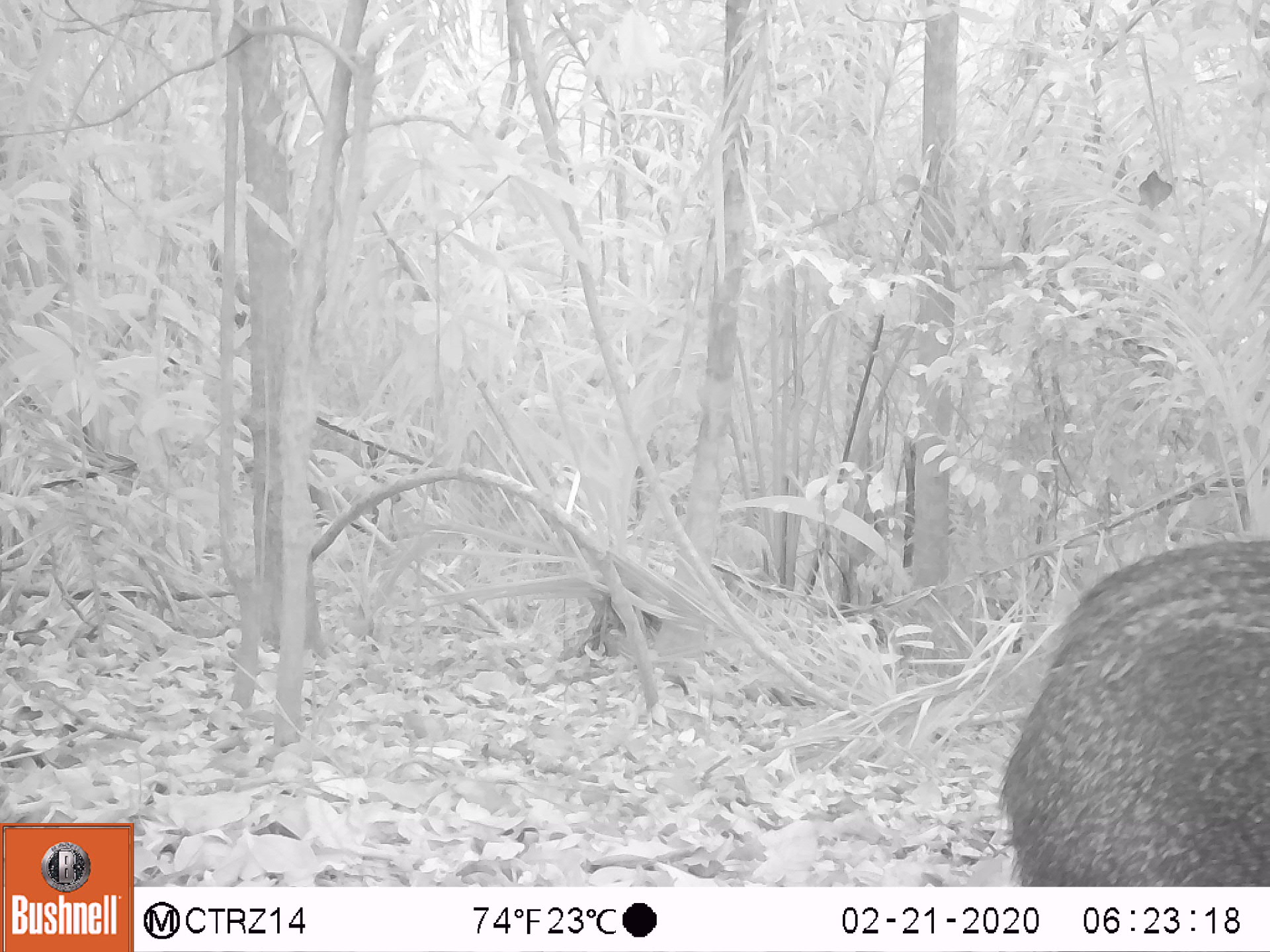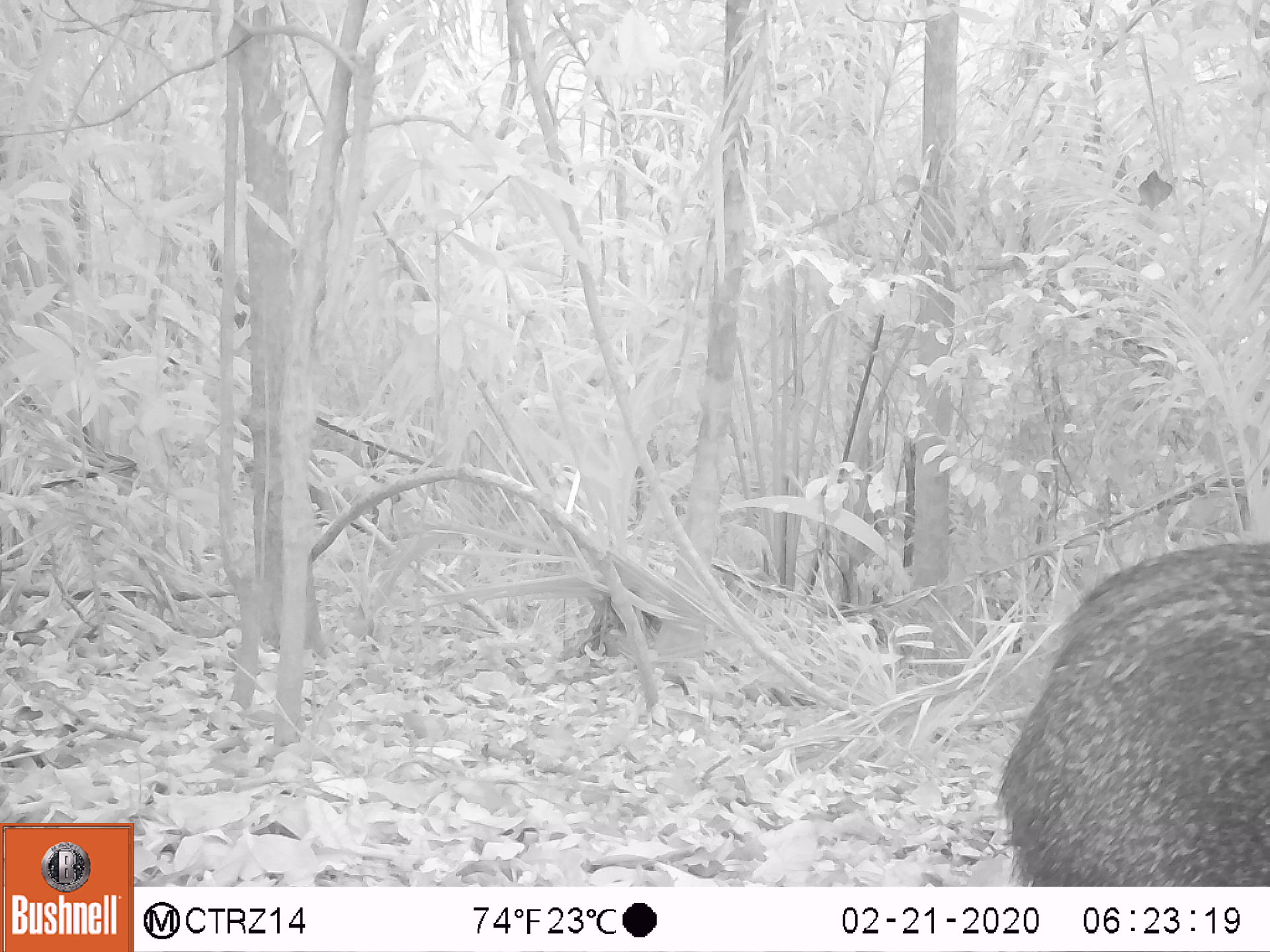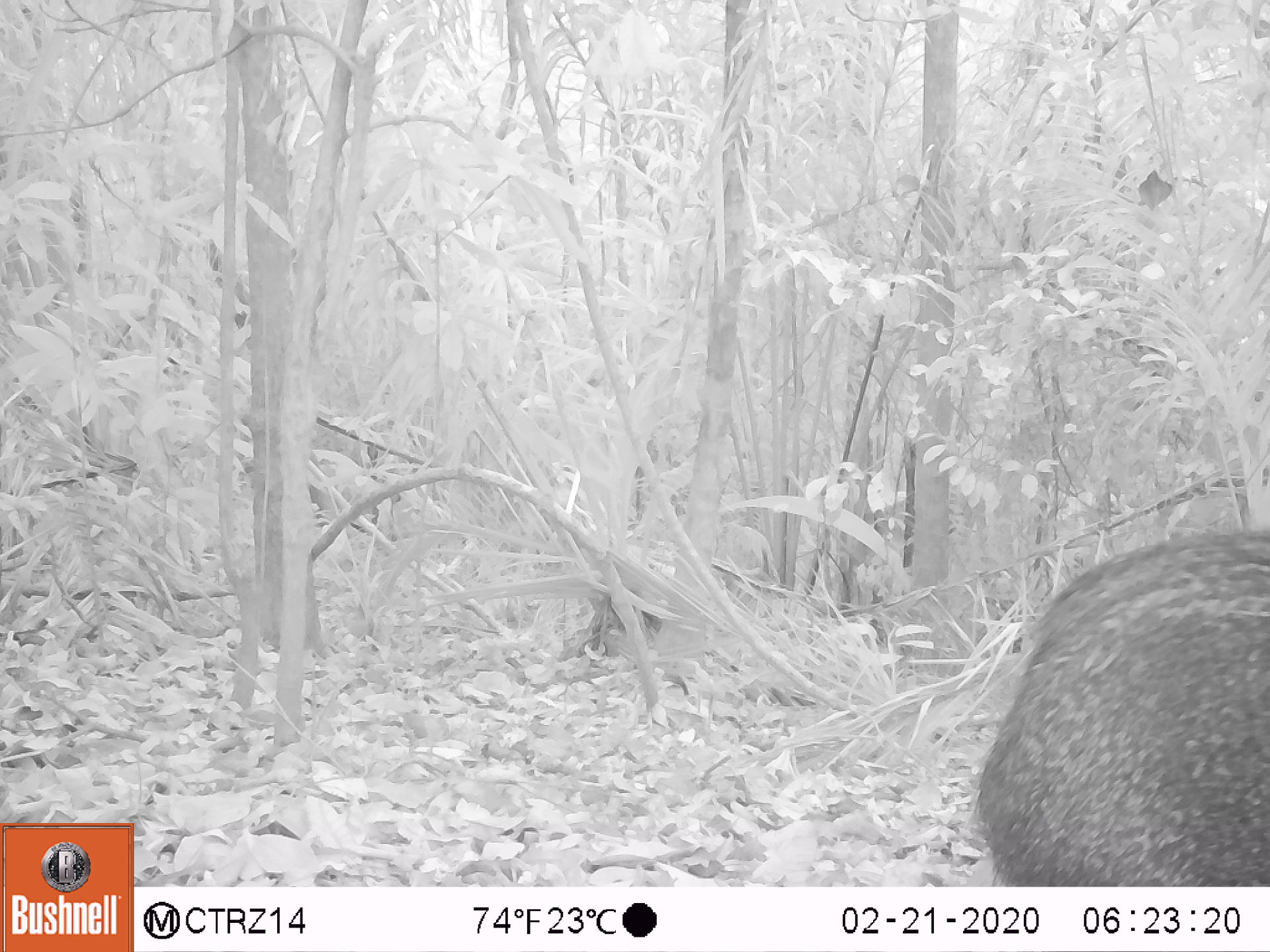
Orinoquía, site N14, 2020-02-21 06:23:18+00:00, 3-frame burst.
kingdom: Animalia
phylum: Chordata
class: Mammalia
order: Artiodactyla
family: Tayassuidae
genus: Pecari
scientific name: Pecari tajacu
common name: collared peccary